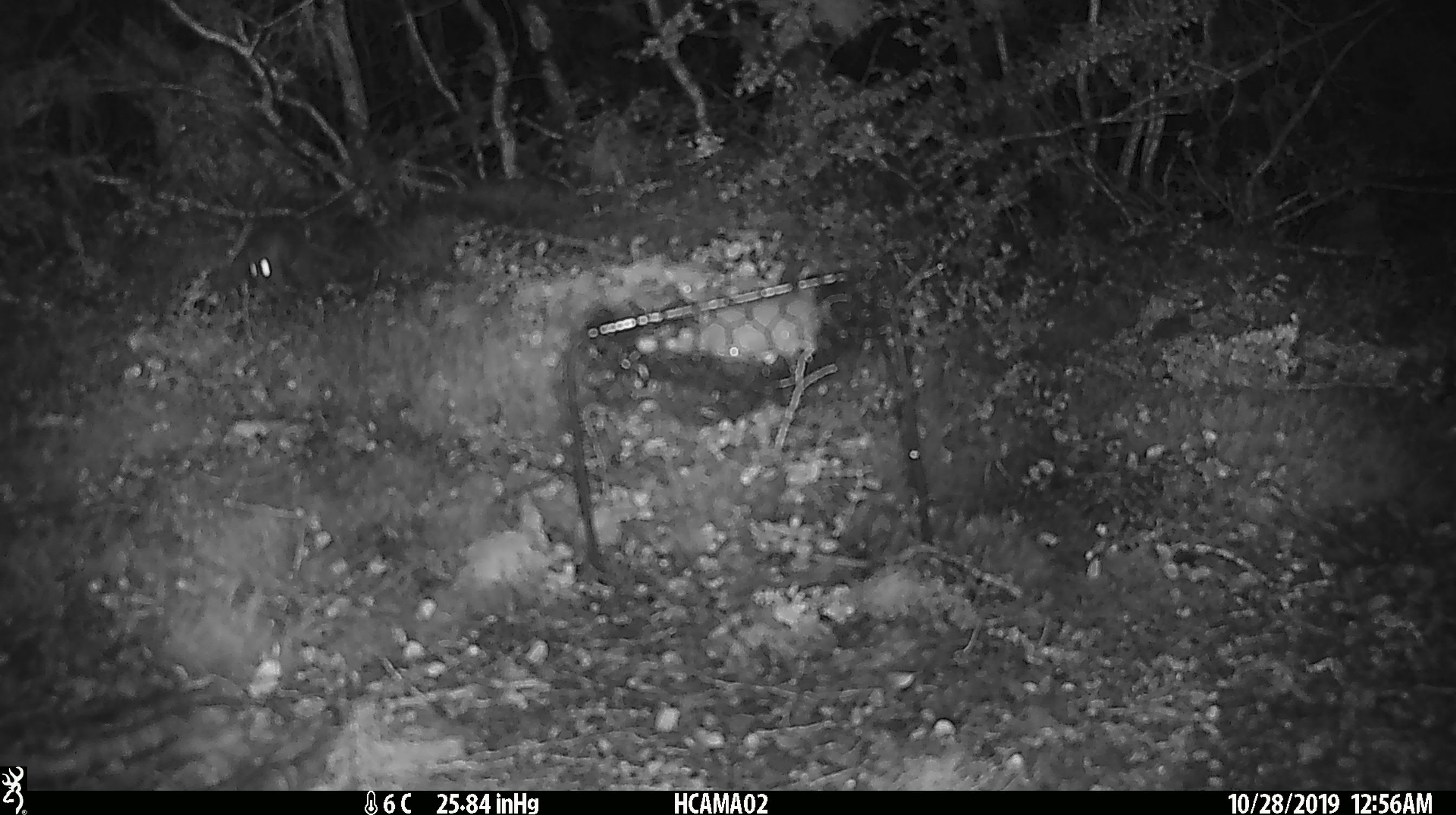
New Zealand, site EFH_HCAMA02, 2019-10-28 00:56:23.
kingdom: Animalia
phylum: Chordata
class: Mammalia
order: Rodentia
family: Muridae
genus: Mus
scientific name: Mus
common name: mouse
Mouse (Mus).